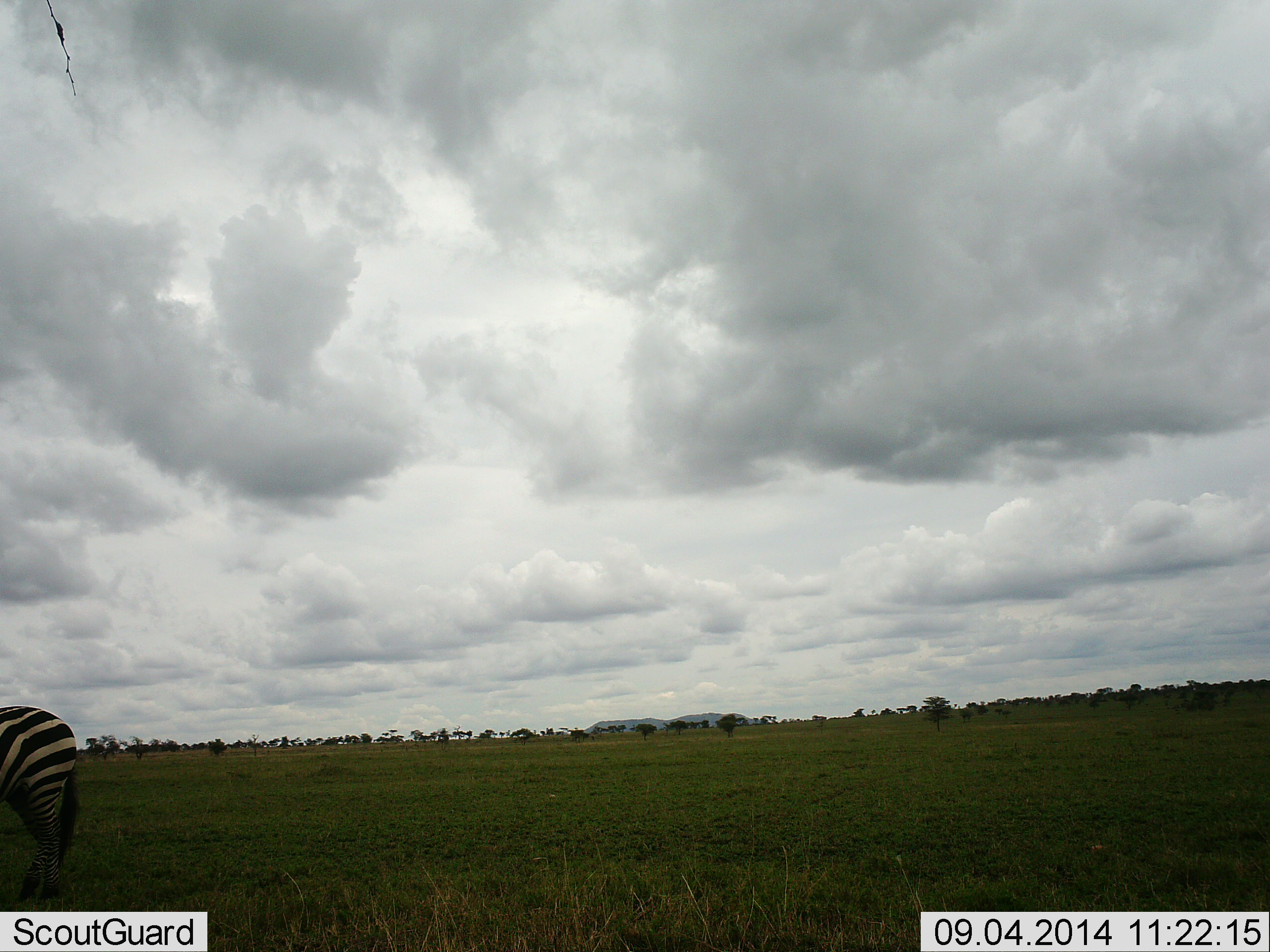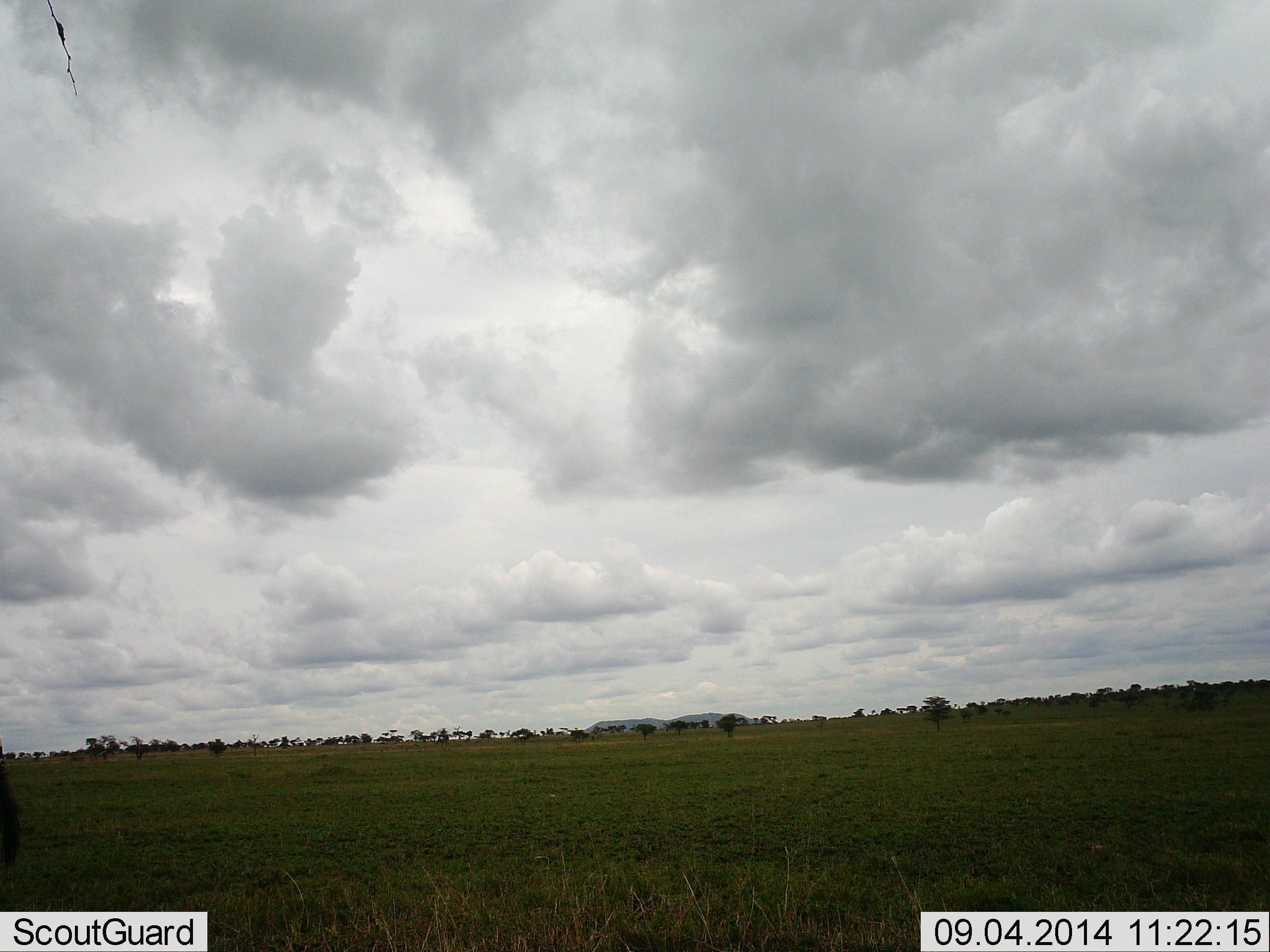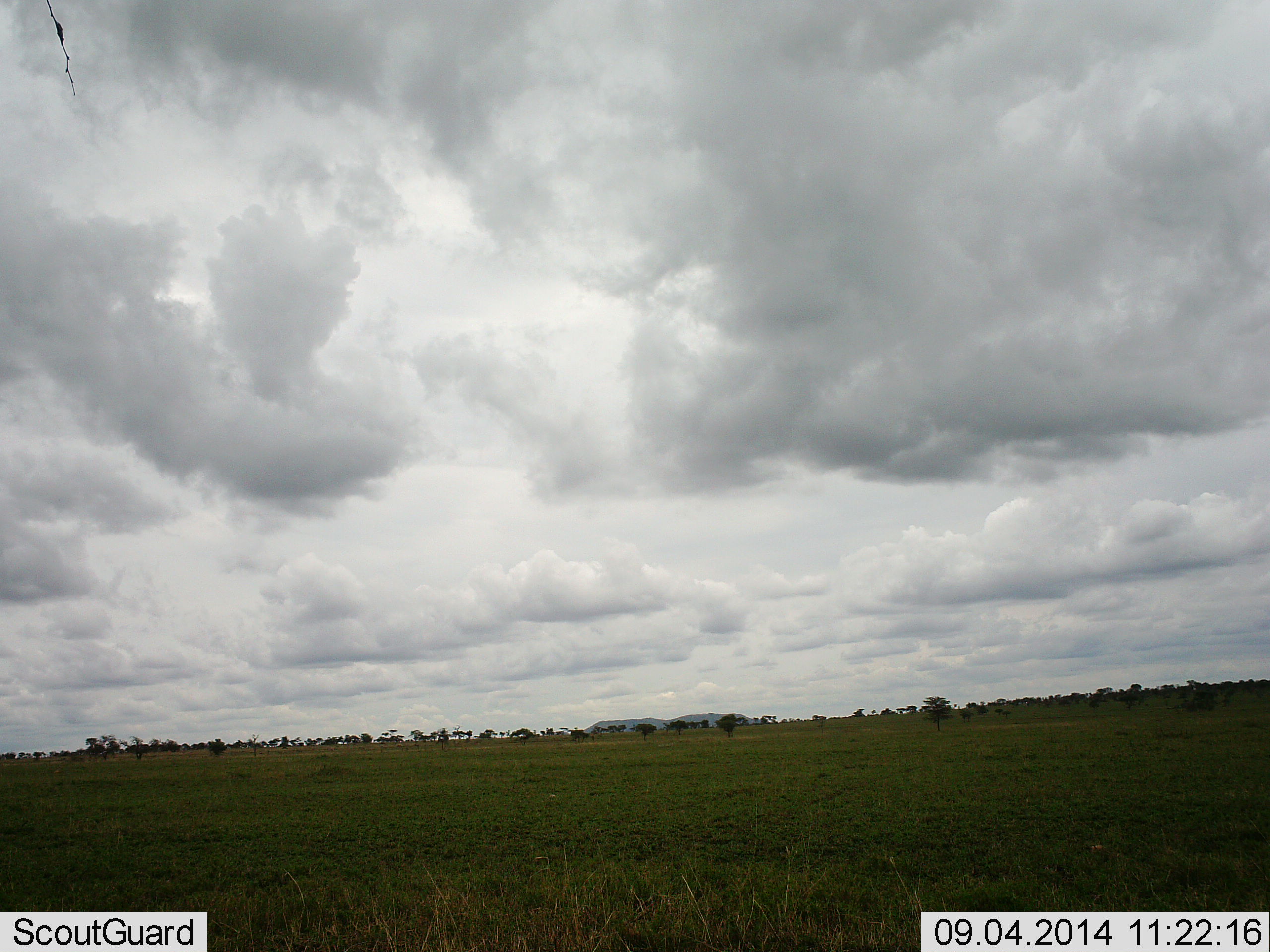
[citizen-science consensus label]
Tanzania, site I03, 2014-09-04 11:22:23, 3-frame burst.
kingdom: Animalia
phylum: Chordata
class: Mammalia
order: Perissodactyla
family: Equidae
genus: Equus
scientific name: Equus quagga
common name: plains zebra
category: zebra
Zebra (plains zebra) (Equus quagga), count 1. Behavior (volunteer vote fractions): standing 10%, resting 0%, moving 100%, interacting 0%. Young present (vote fraction): 0%. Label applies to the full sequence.